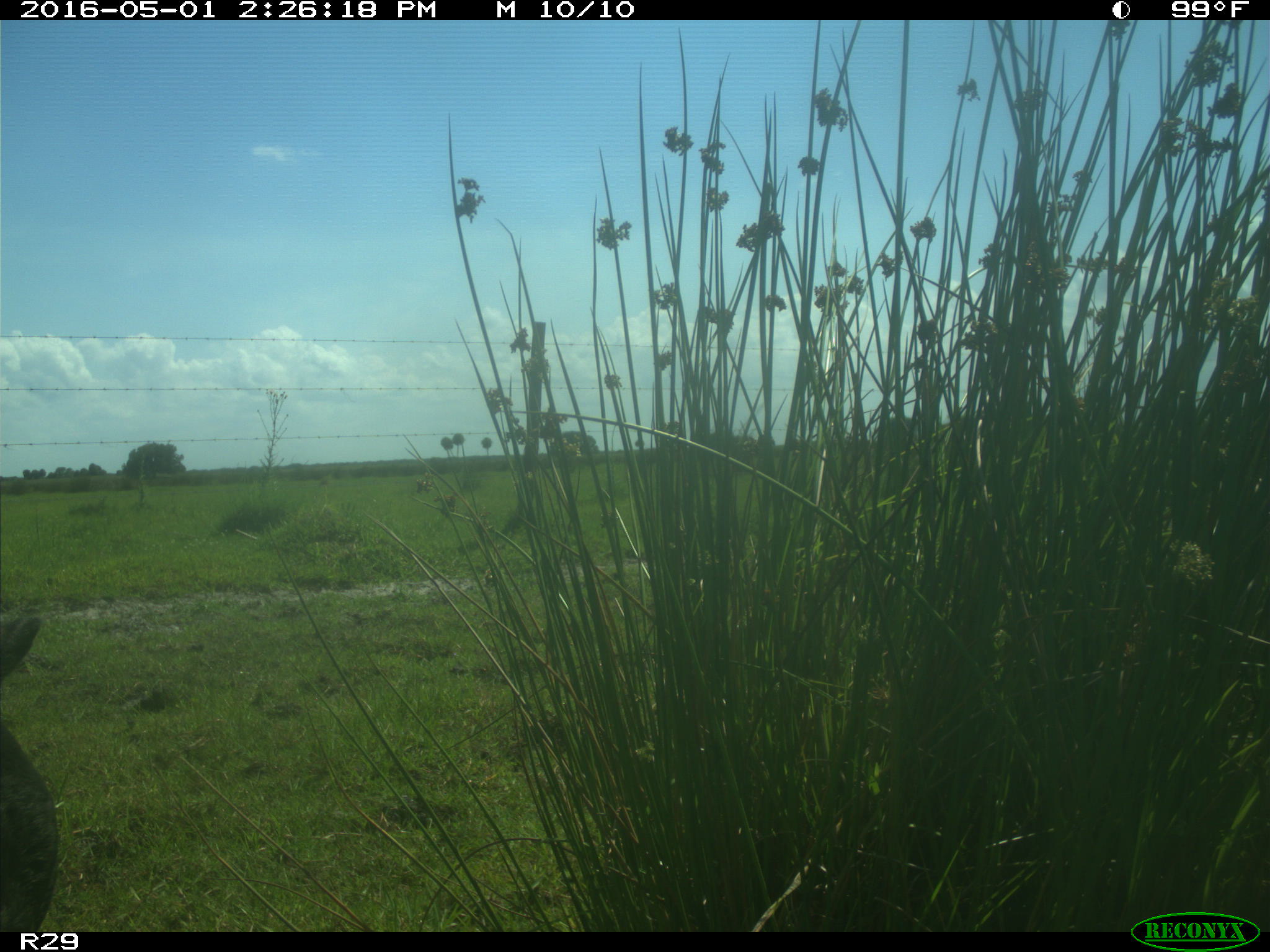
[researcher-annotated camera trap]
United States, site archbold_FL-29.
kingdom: Animalia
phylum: Chordata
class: Mammalia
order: Artiodactyla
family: Bovidae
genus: Bos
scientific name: Bos taurus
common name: domestic cow